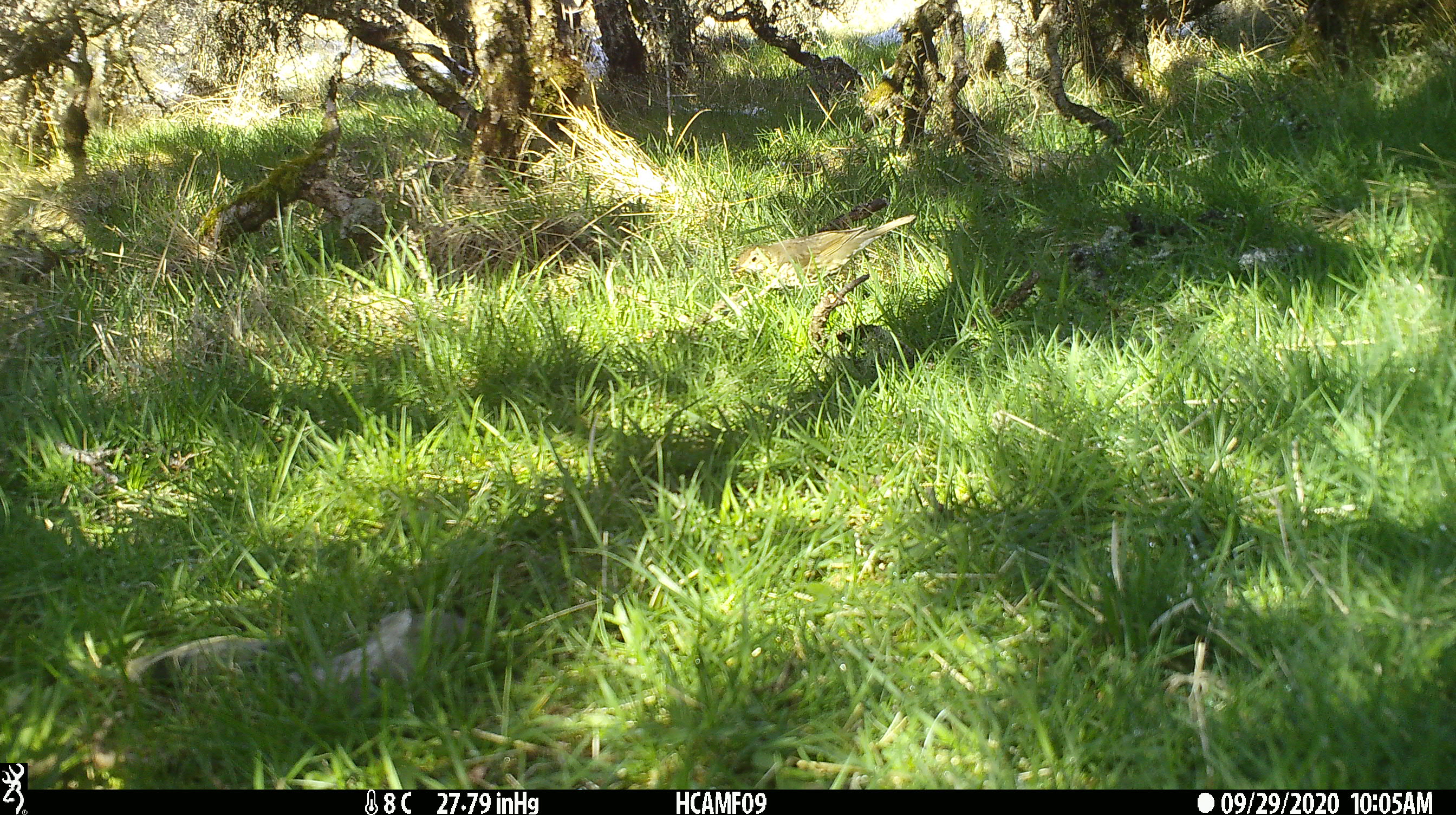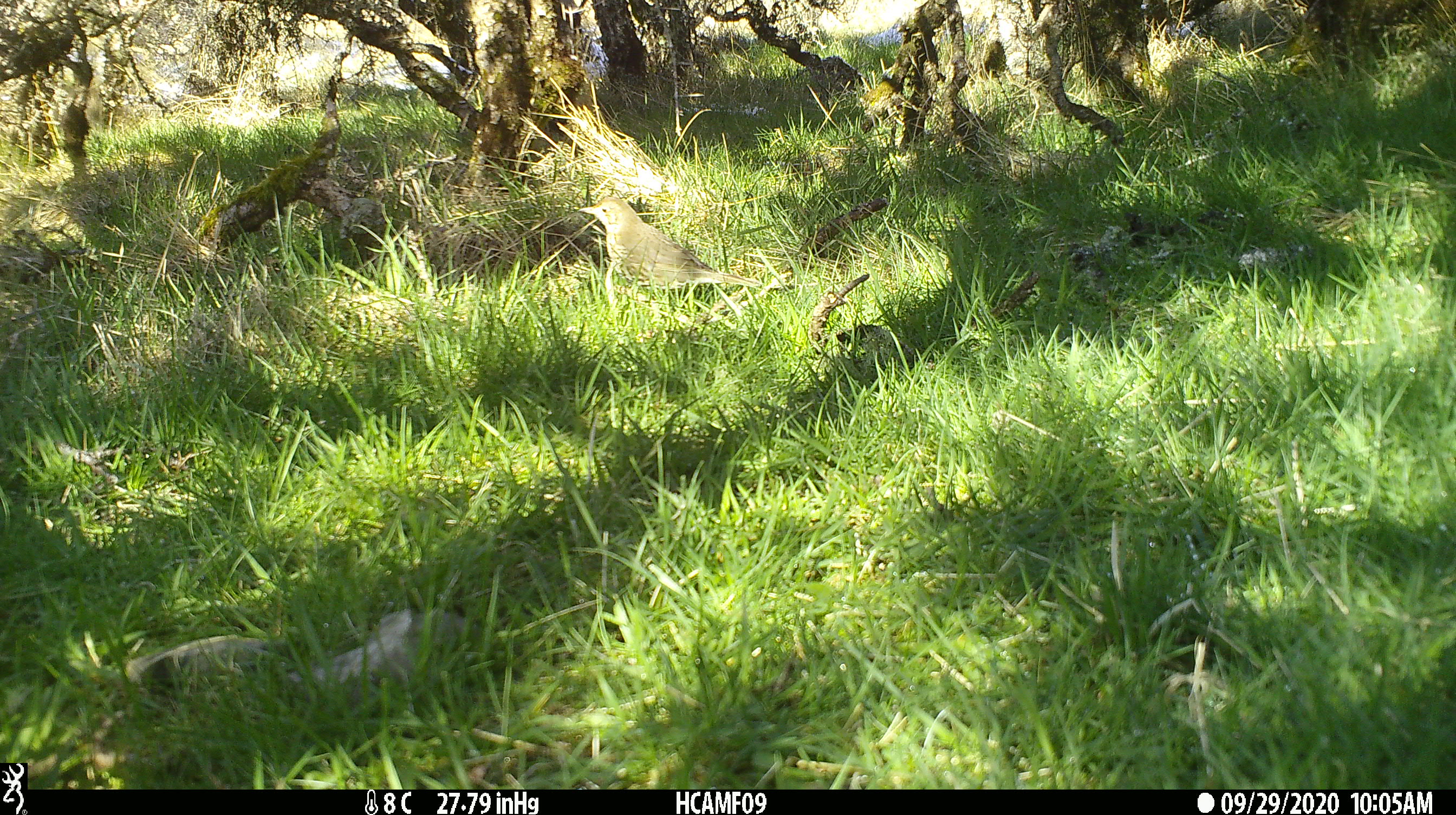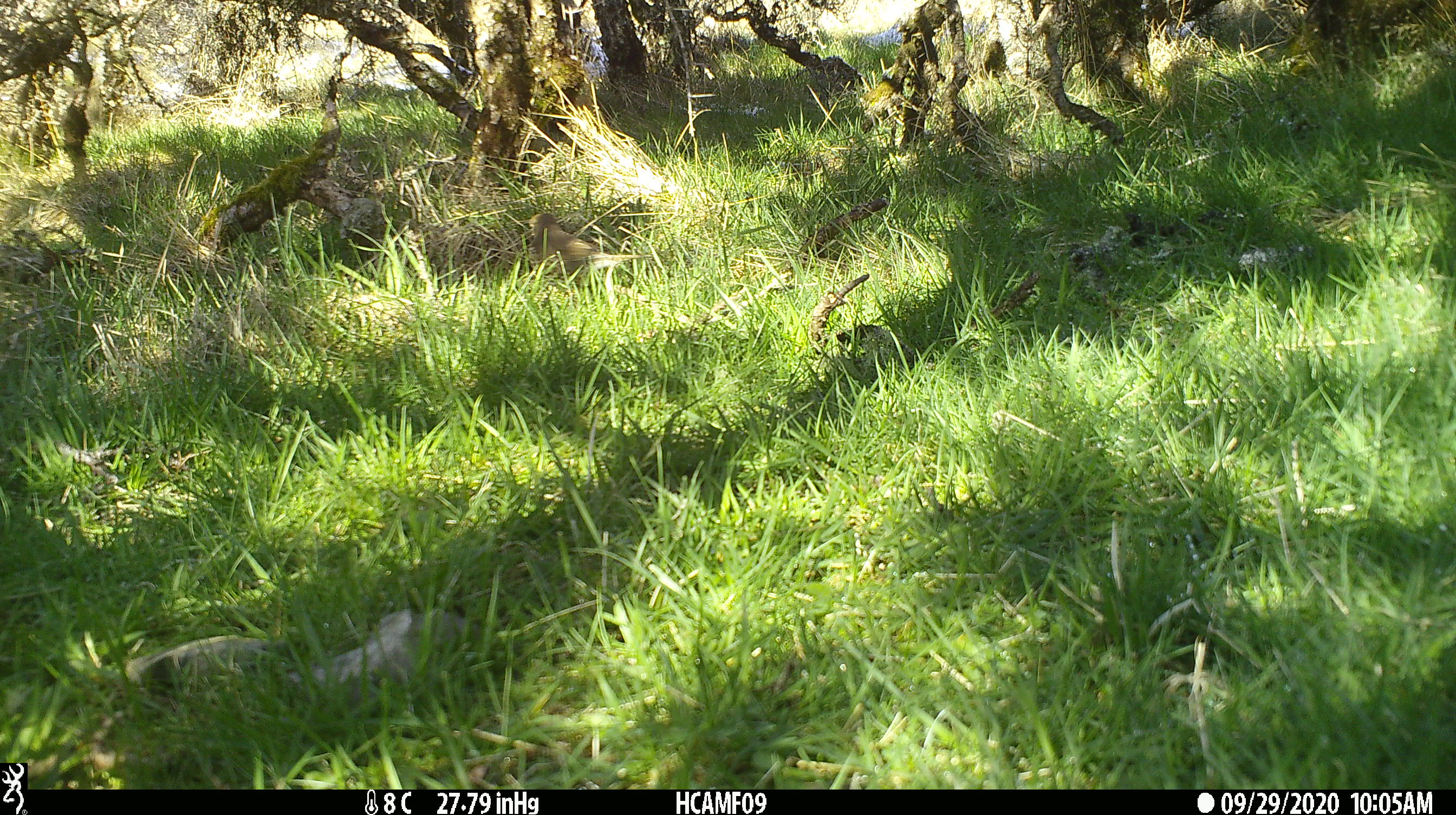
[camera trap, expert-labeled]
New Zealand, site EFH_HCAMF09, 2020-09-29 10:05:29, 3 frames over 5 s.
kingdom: Animalia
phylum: Chordata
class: Aves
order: Passeriformes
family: Turdidae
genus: Turdus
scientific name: Turdus philomelos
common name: song thrush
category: thrush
Thrush (song thrush) (Turdus philomelos).